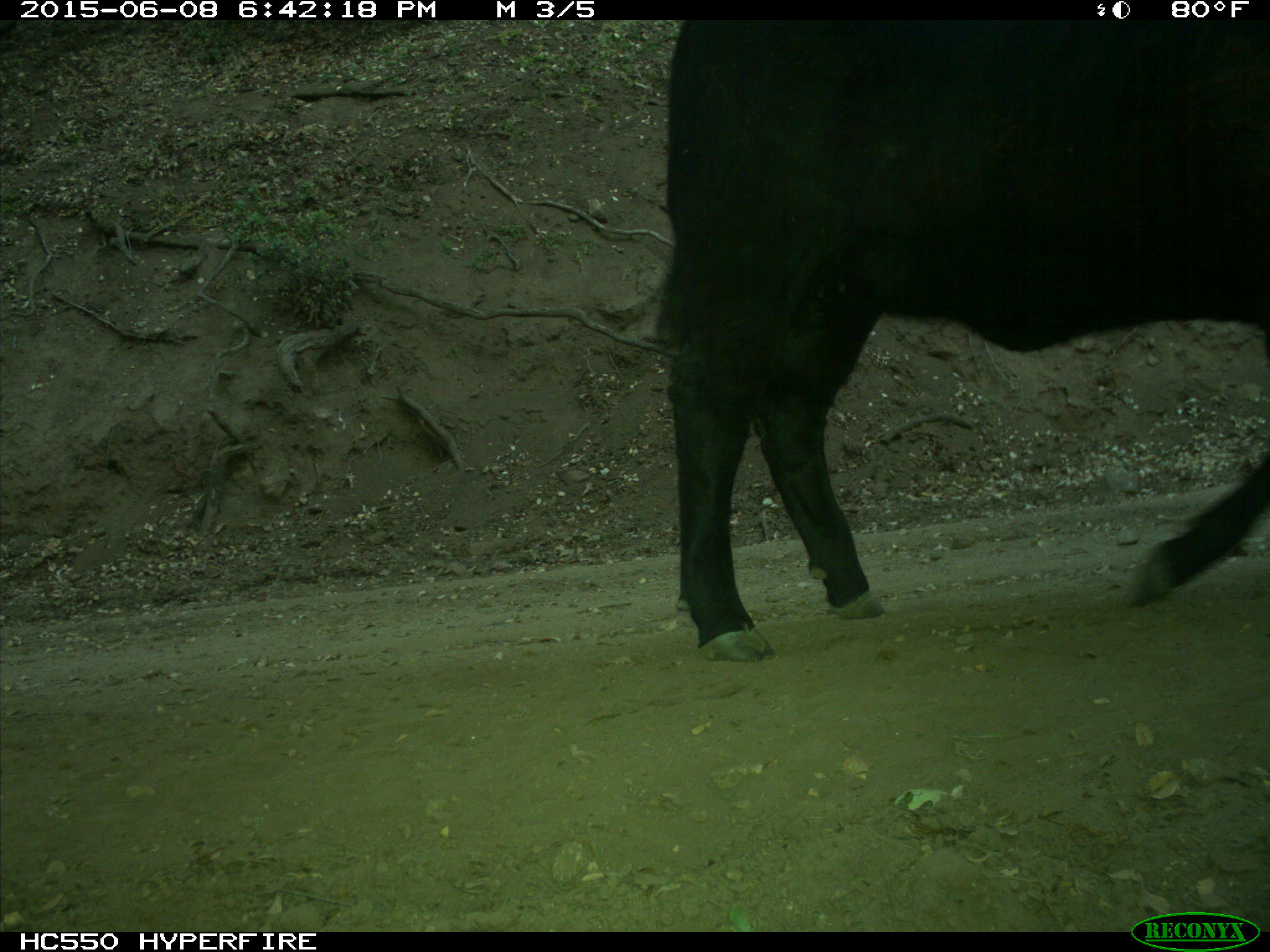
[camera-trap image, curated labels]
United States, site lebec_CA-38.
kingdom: Animalia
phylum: Chordata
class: Mammalia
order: Artiodactyla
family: Bovidae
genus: Bos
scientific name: Bos taurus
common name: domestic cow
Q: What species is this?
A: Bos taurus (domestic cow).